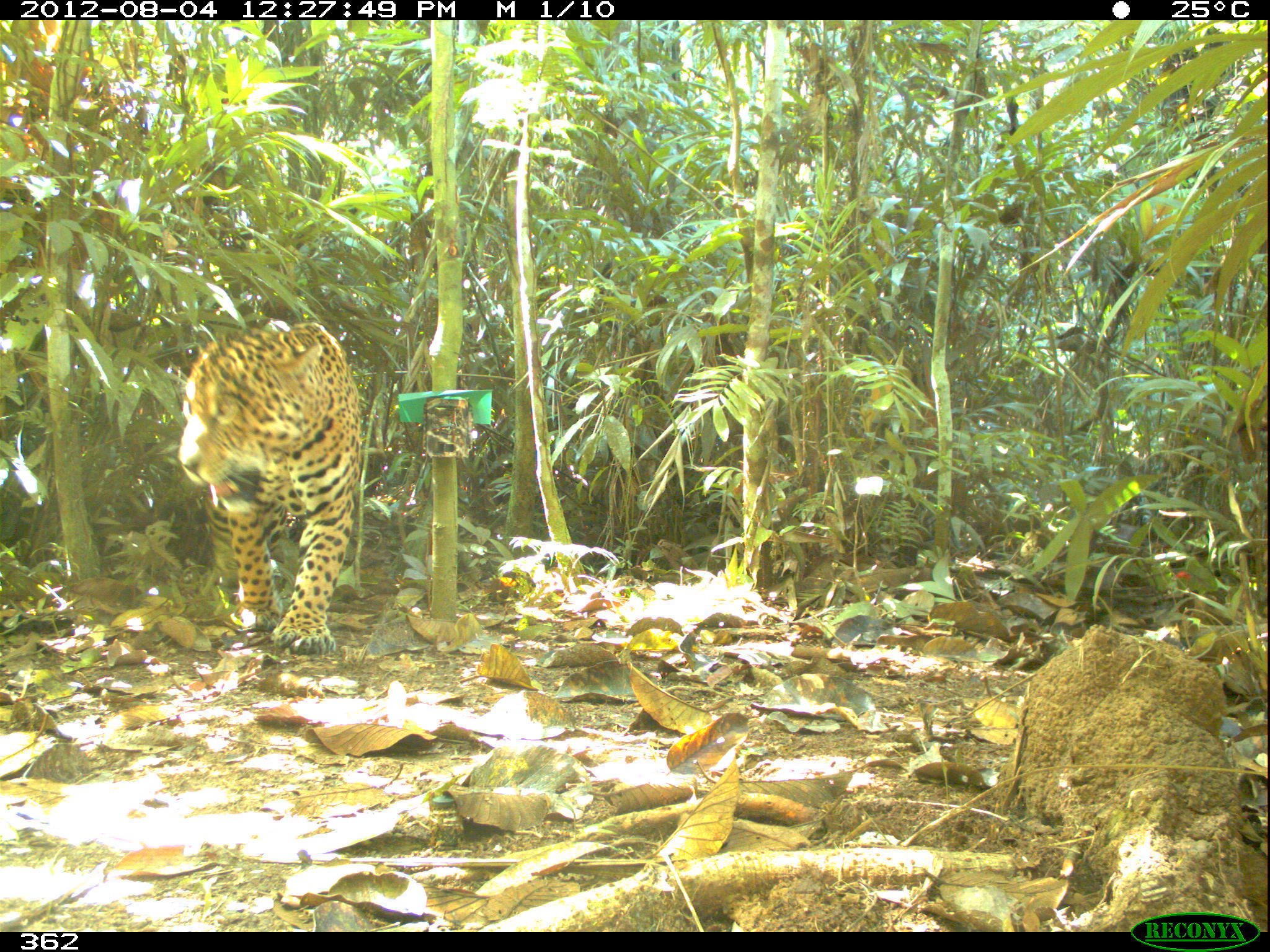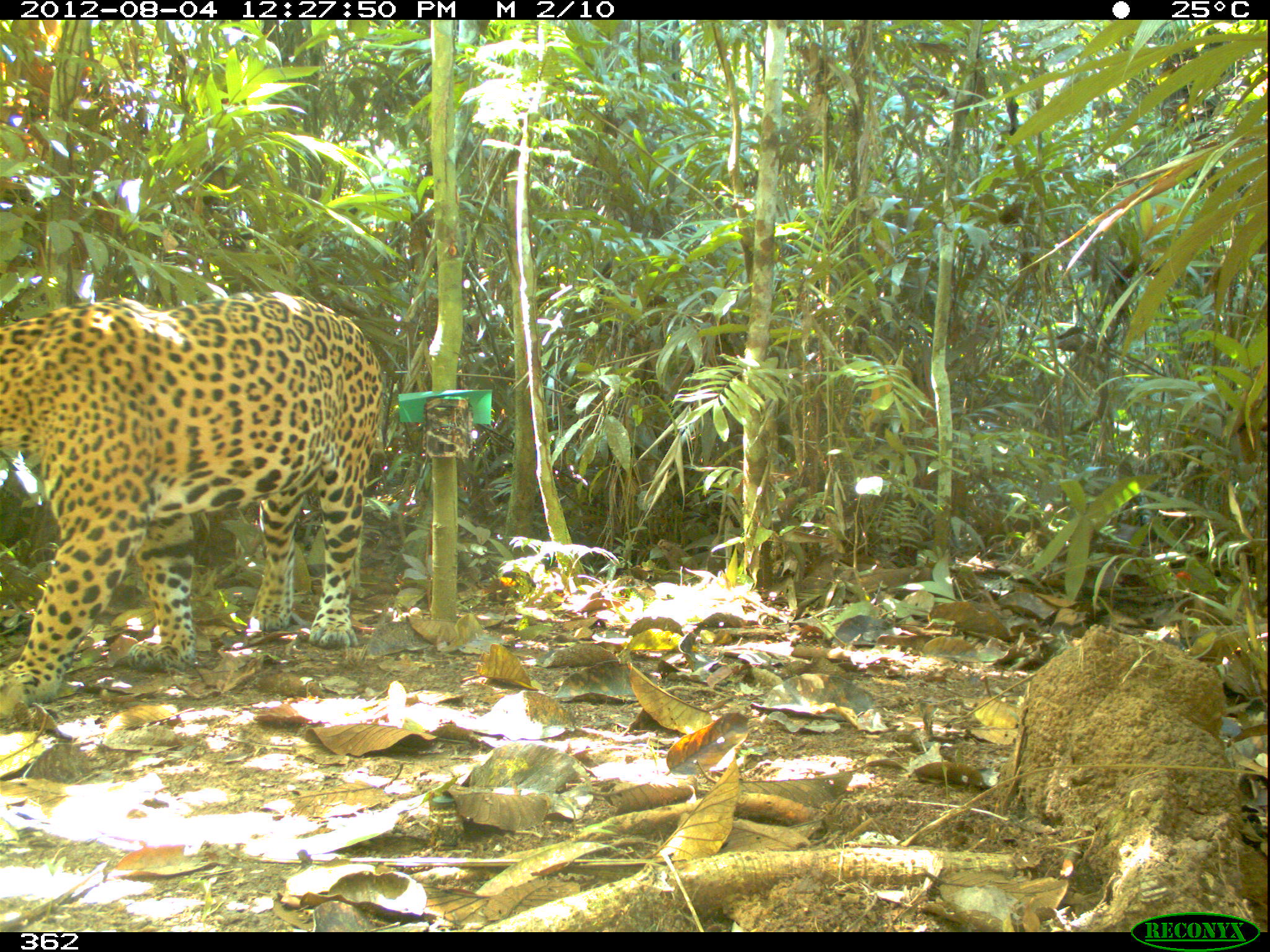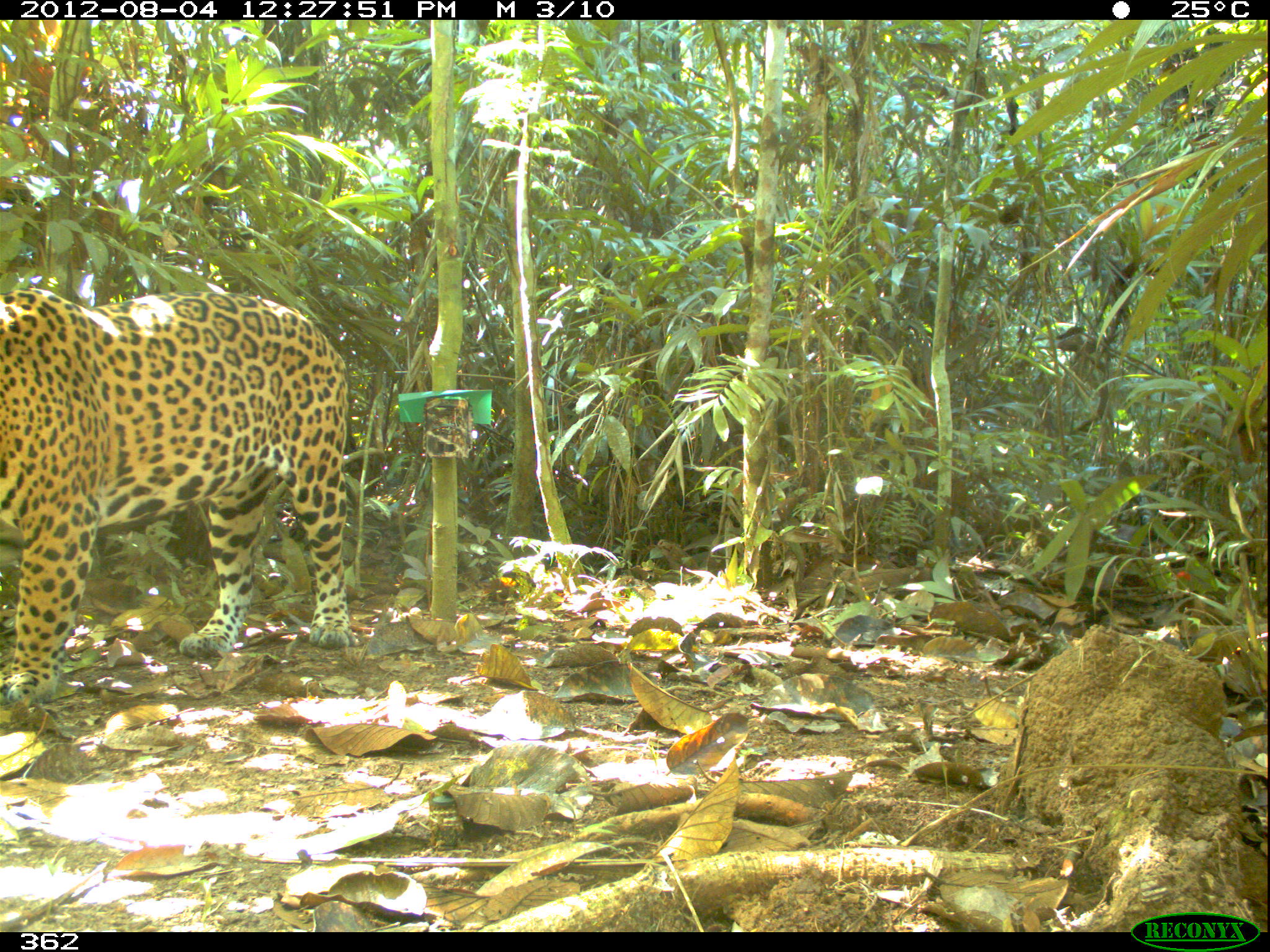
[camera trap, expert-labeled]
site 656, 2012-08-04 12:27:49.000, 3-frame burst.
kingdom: Animalia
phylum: Chordata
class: Mammalia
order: Carnivora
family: Felidae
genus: Panthera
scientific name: Panthera onca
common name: jaguar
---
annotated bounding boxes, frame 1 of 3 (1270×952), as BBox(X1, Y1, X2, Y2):
panthera onca: BBox(174, 317, 362, 658)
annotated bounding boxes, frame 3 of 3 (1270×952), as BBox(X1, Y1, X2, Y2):
panthera onca: BBox(0, 285, 357, 704)